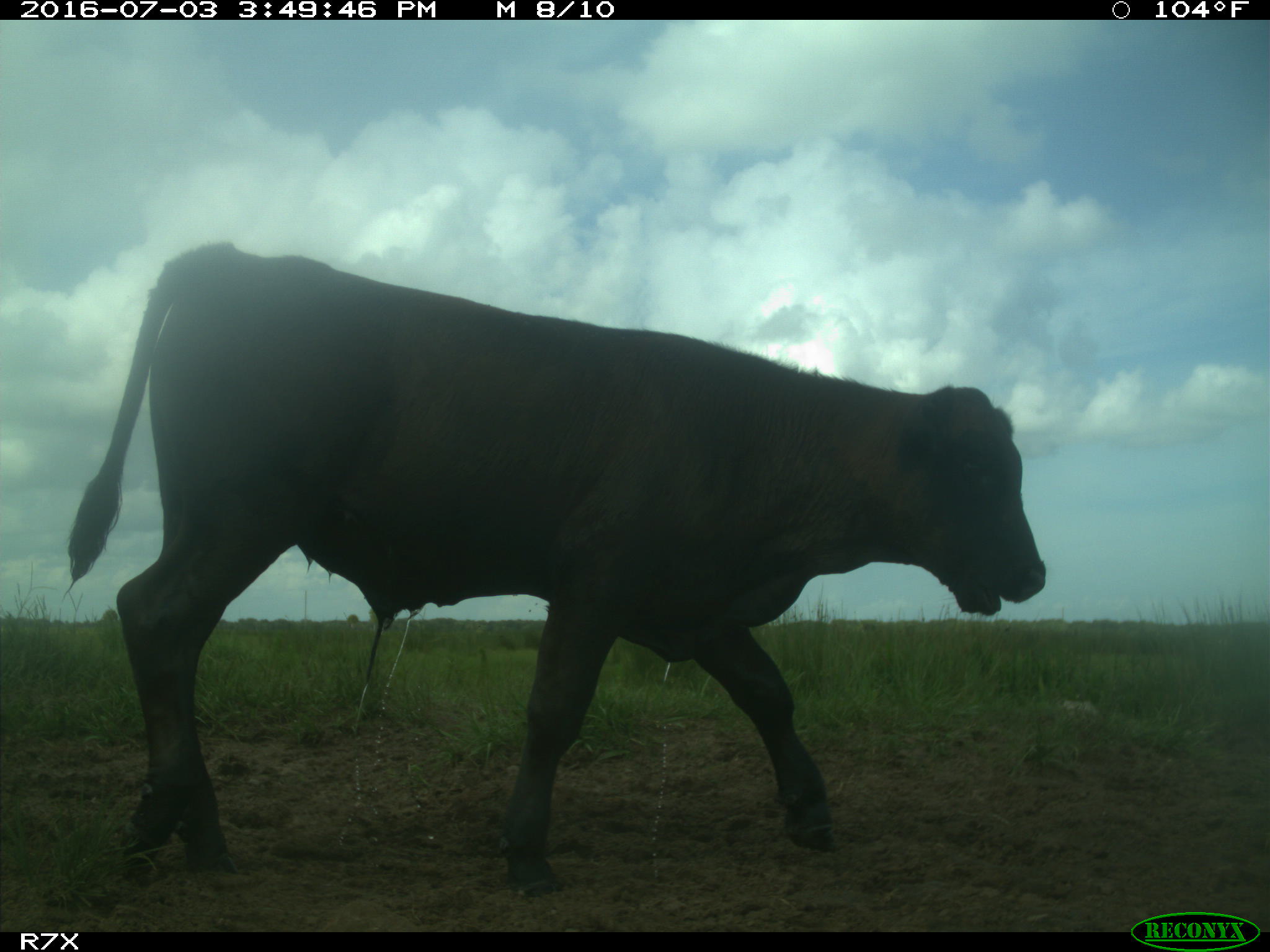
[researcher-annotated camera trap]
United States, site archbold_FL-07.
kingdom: Animalia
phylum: Chordata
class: Mammalia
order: Artiodactyla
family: Bovidae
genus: Bos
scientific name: Bos taurus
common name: domestic cow